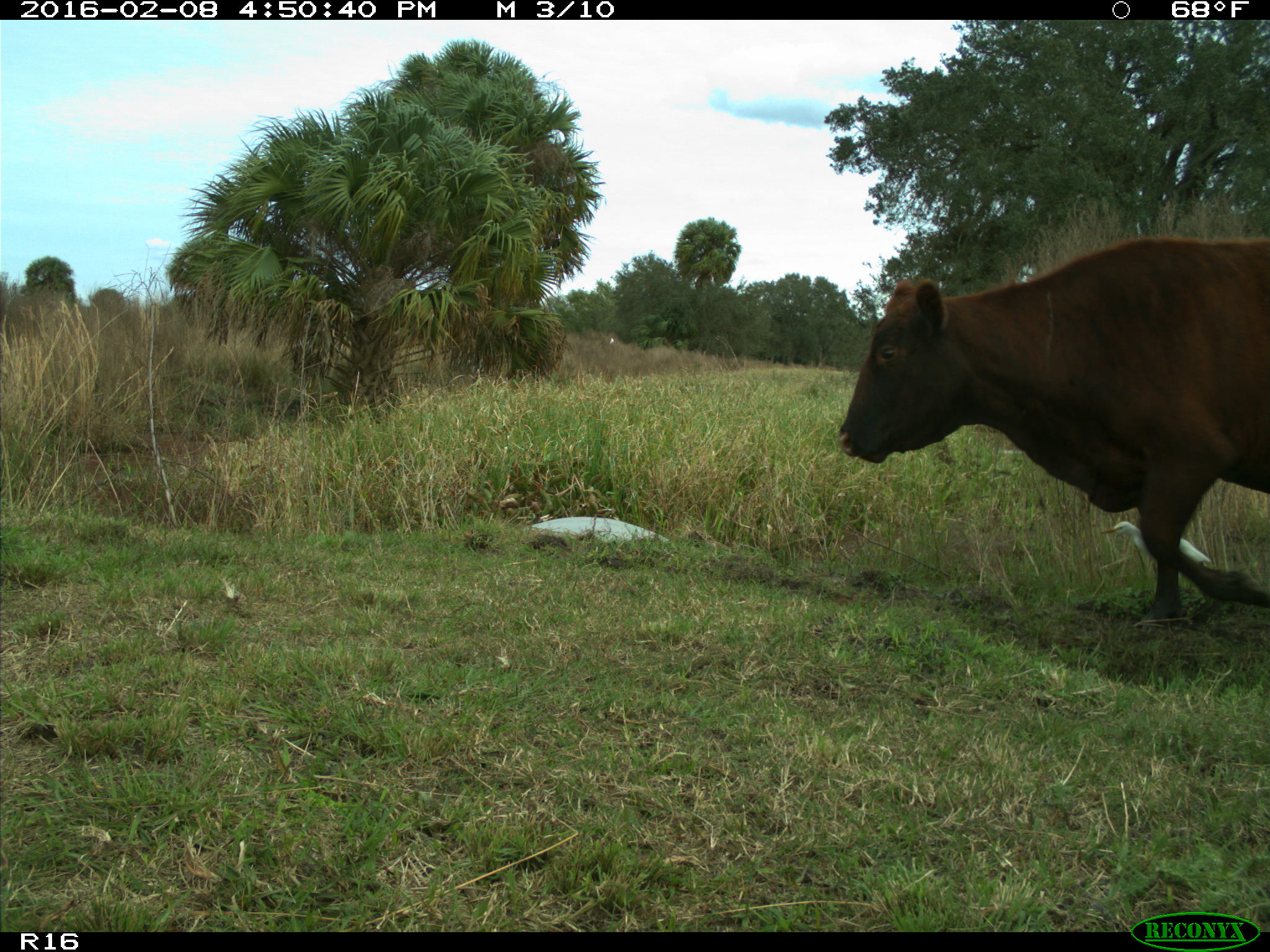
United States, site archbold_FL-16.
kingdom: Animalia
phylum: Chordata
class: Mammalia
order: Artiodactyla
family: Bovidae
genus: Bos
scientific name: Bos taurus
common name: domestic cow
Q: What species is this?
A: Bos taurus (domestic cow).